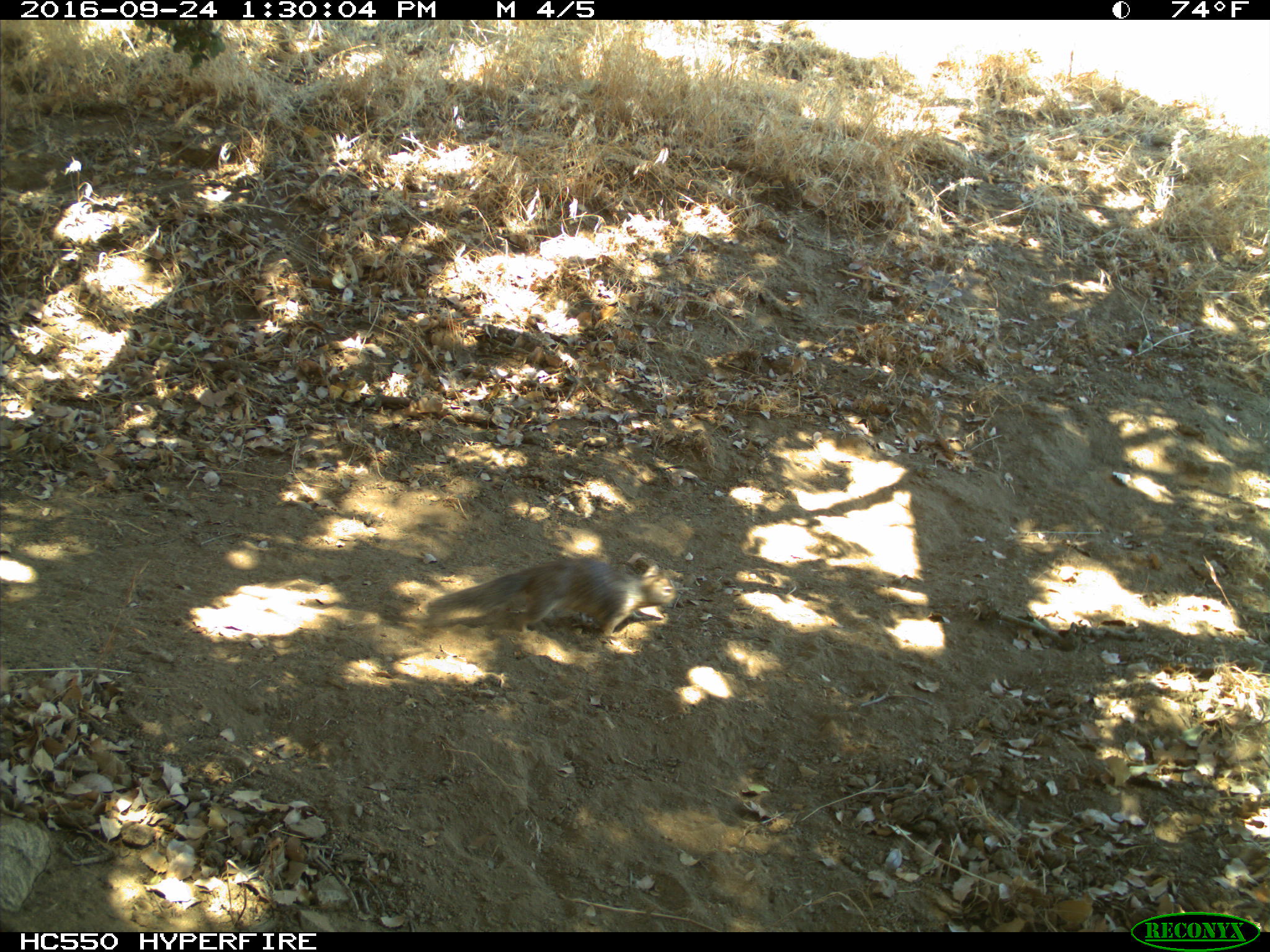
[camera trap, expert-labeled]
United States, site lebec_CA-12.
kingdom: Animalia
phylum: Chordata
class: Mammalia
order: Rodentia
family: Sciuridae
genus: Otospermophilus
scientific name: Otospermophilus beecheyi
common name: california ground squirrel